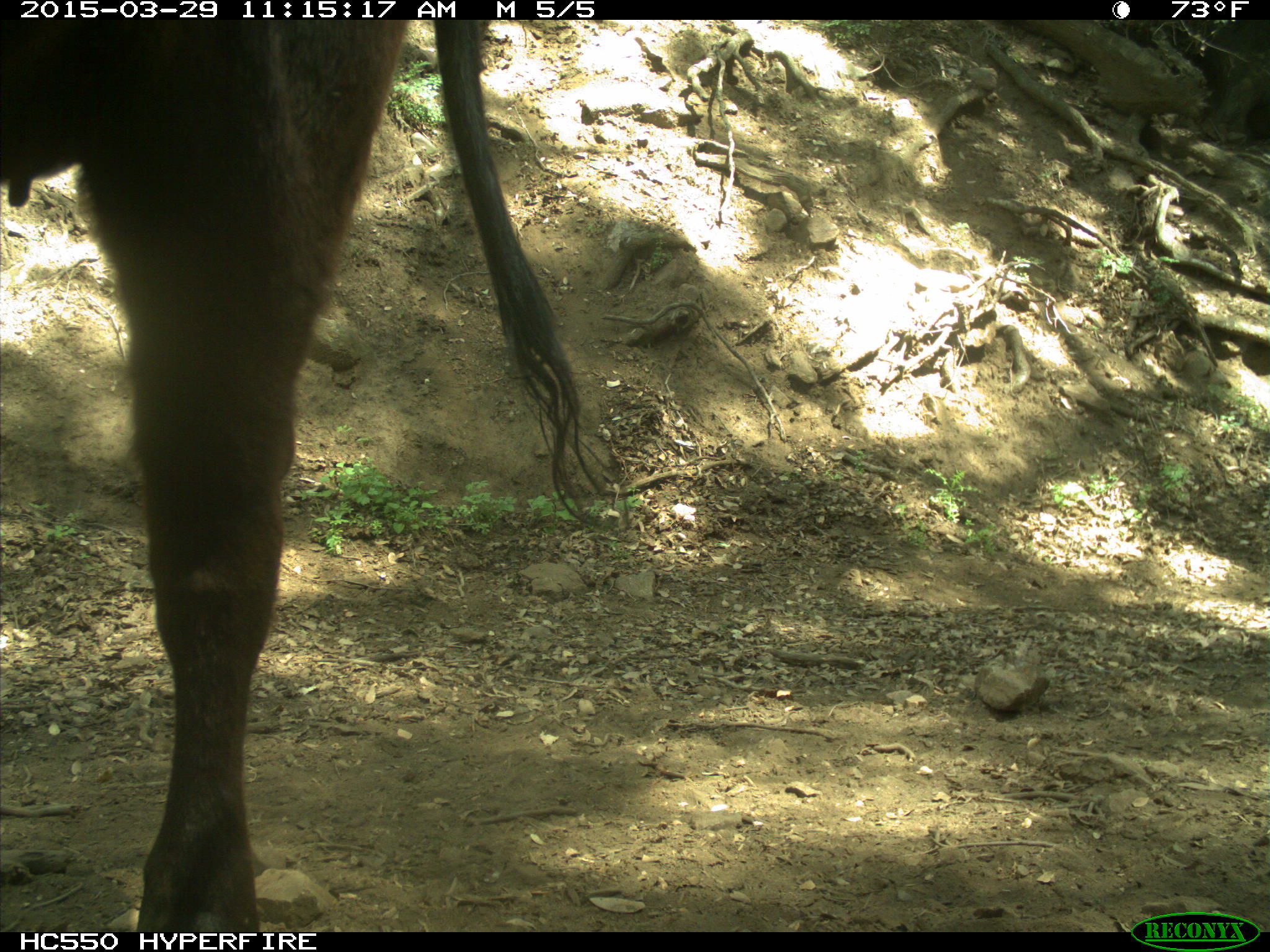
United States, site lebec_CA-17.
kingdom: Animalia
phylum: Chordata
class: Mammalia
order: Artiodactyla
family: Bovidae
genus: Bos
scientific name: Bos taurus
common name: domestic cow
Bos taurus (domestic cow).